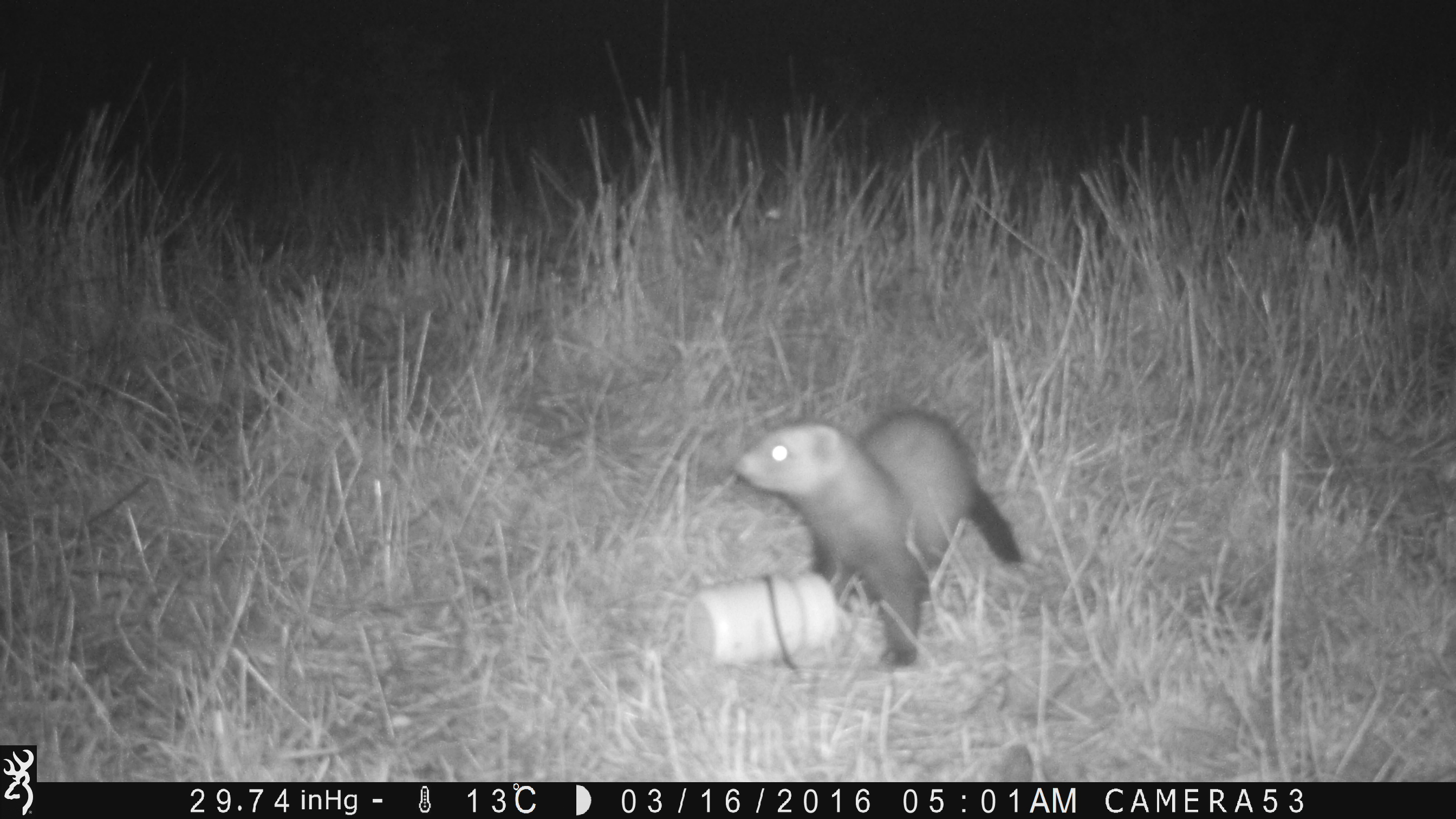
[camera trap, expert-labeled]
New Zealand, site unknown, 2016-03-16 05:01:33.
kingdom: Animalia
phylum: Chordata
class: Mammalia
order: Carnivora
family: Mustelidae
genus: Mustela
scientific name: Mustela furo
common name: ferret